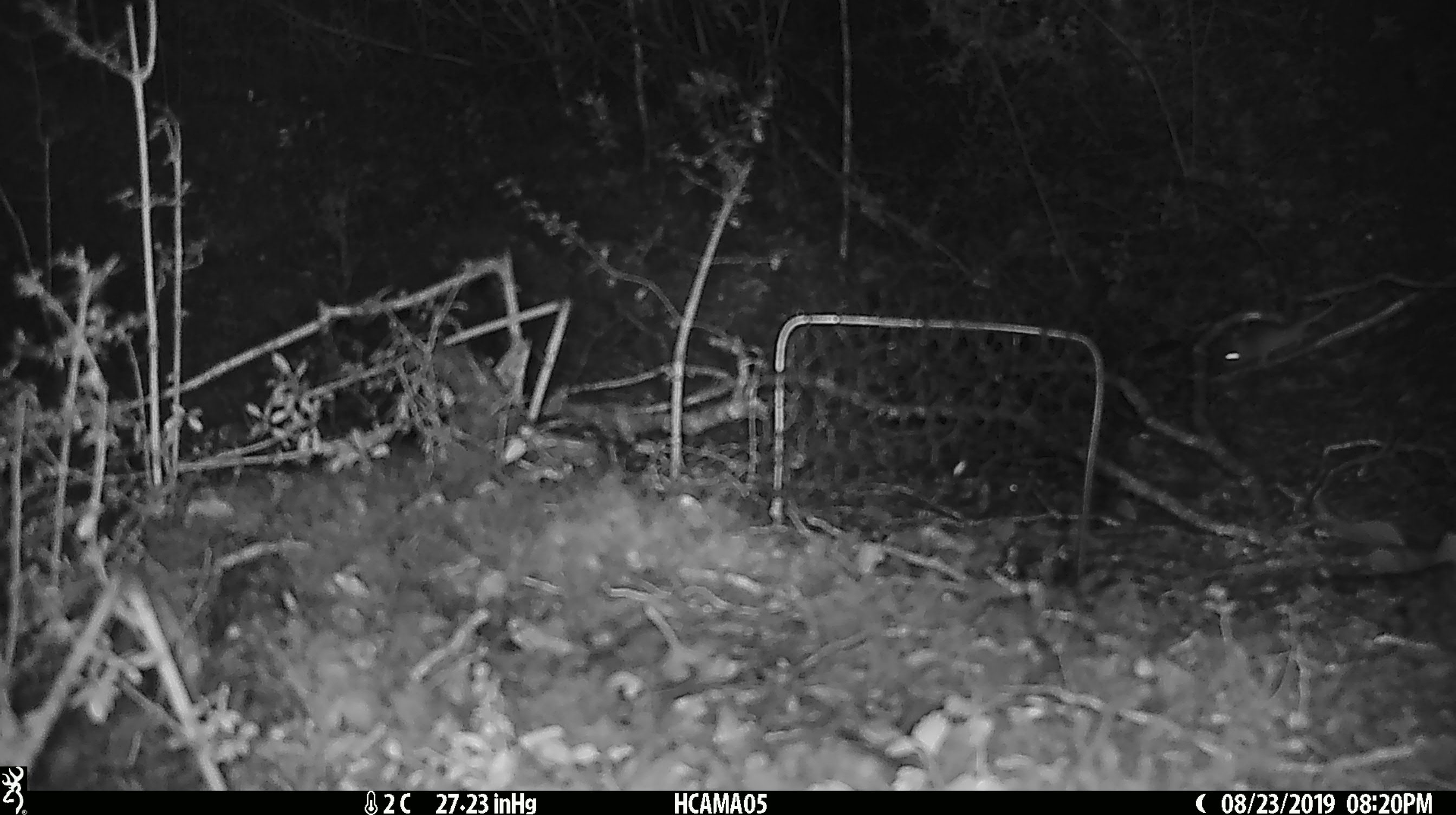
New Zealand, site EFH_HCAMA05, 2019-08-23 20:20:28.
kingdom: Animalia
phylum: Chordata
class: Mammalia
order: Rodentia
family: Muridae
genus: Mus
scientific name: Mus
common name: mouse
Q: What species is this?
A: Mouse (Mus).